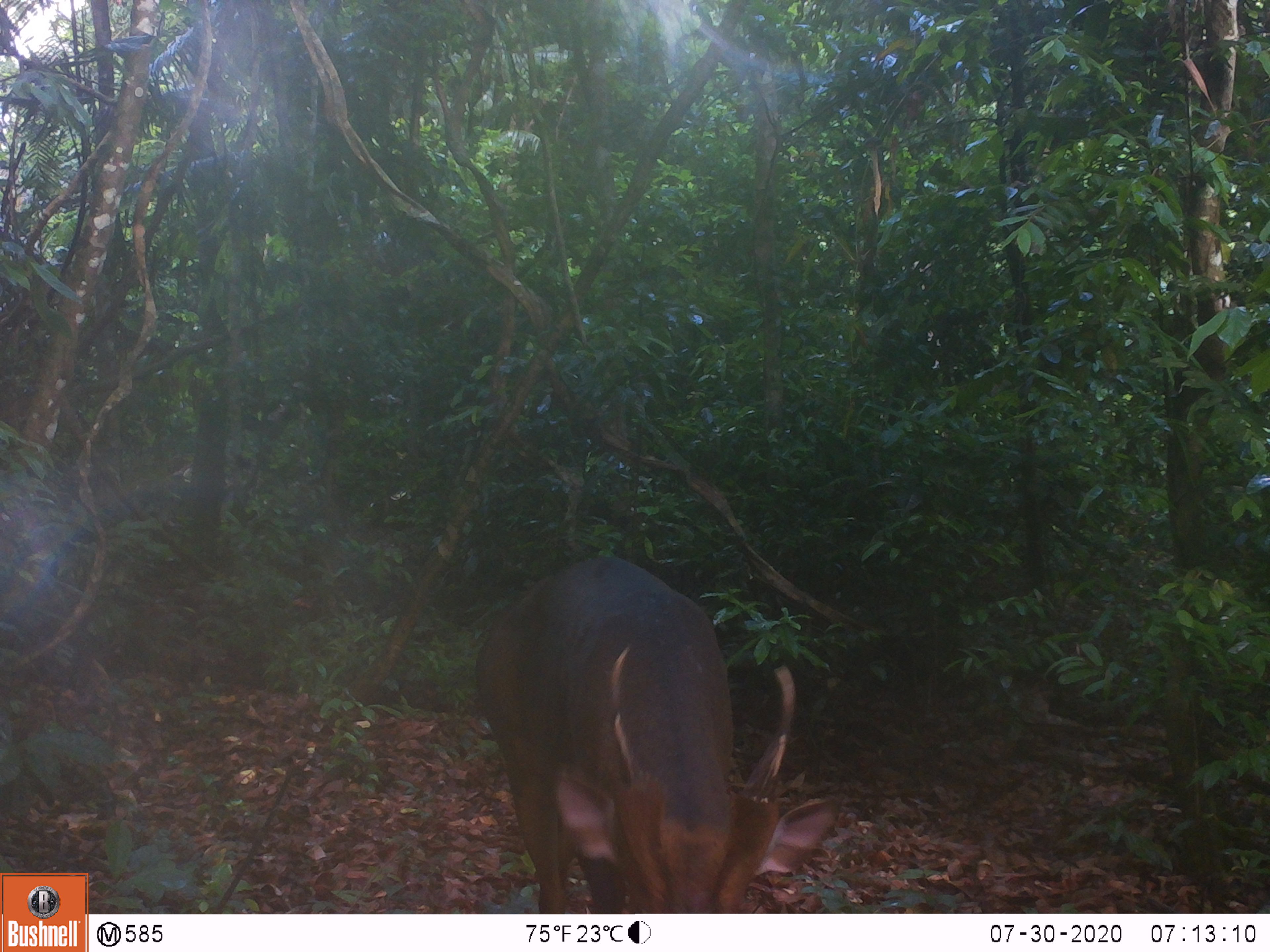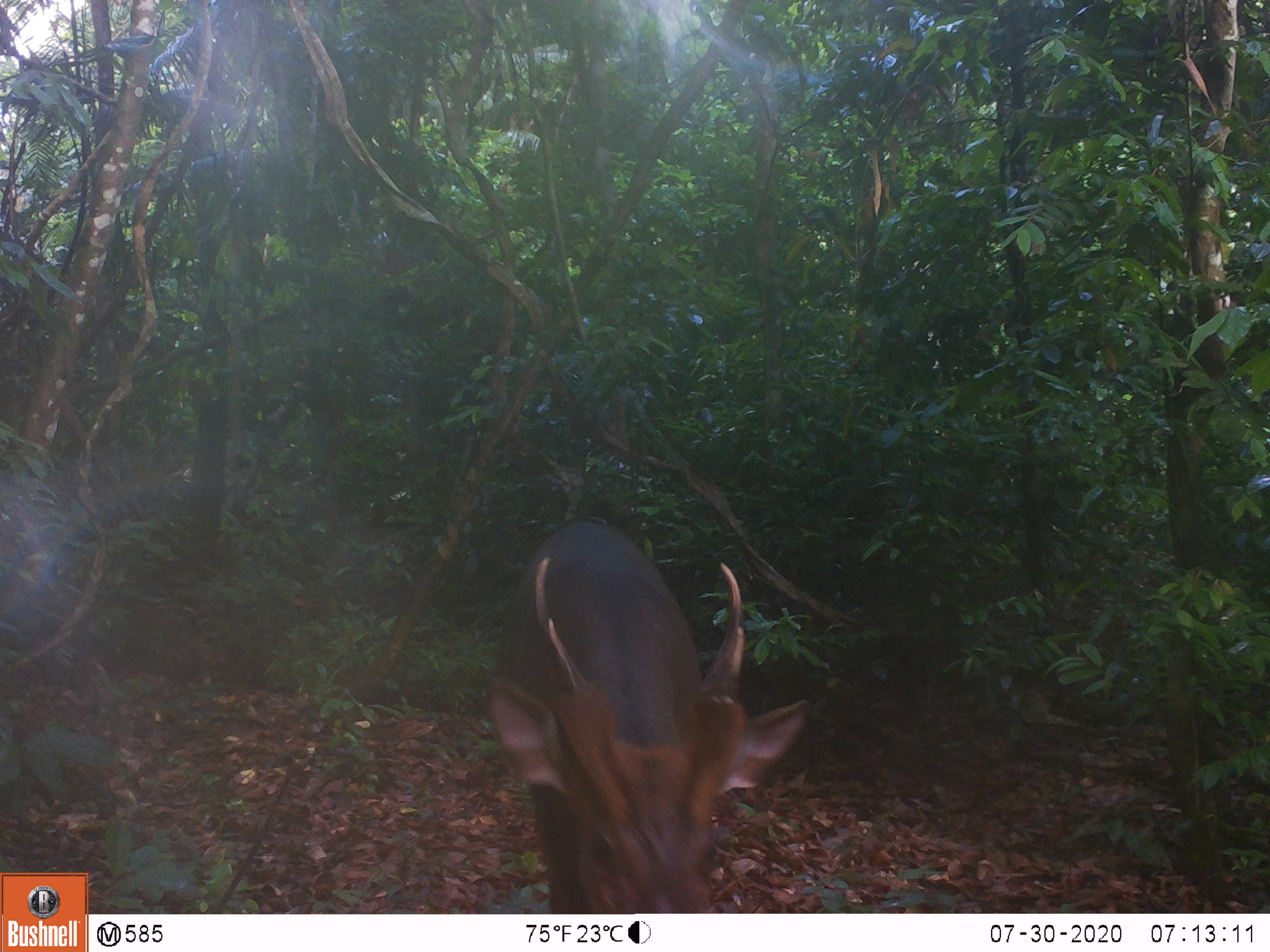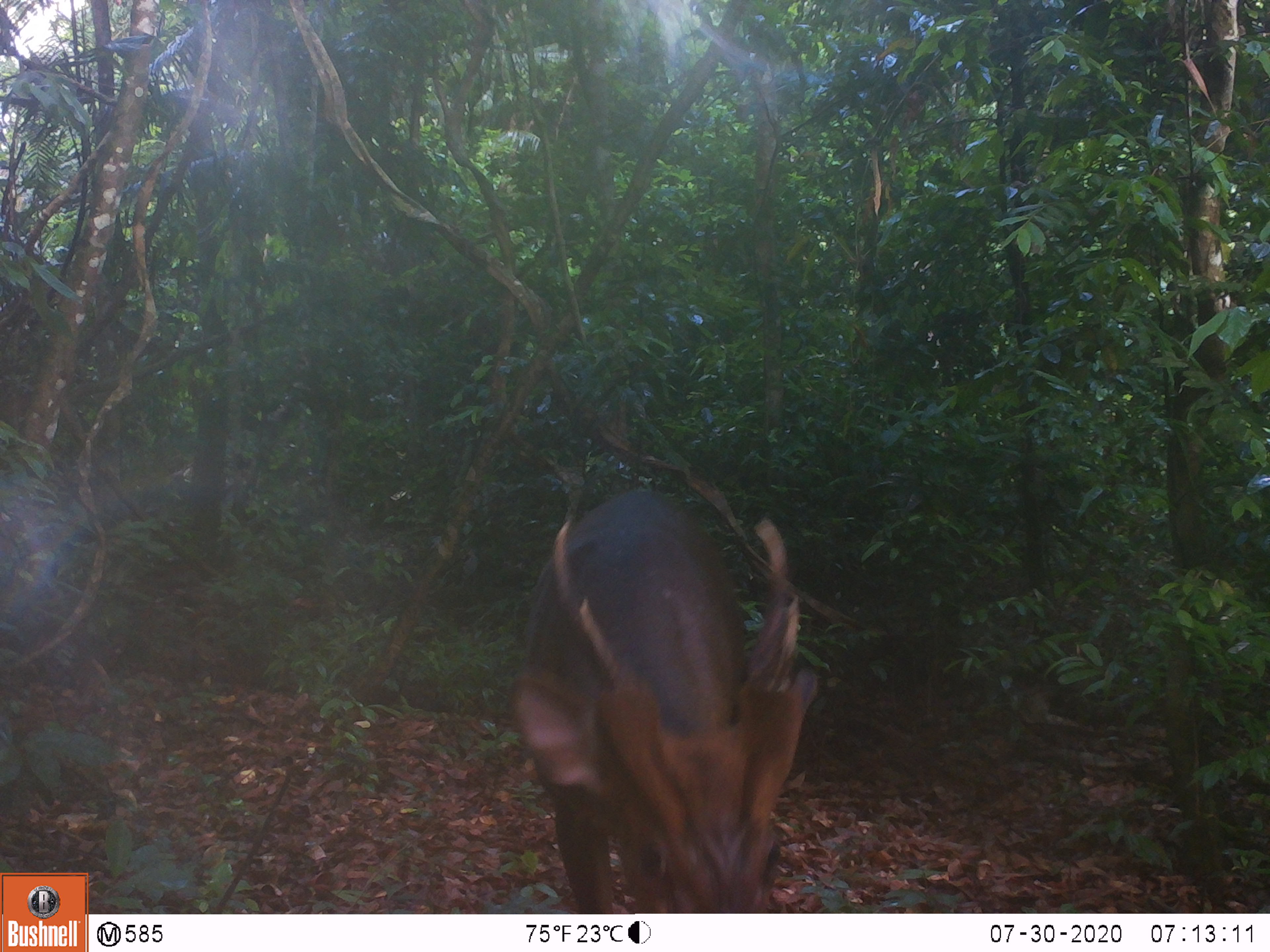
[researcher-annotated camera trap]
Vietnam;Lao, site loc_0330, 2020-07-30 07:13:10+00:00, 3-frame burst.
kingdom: Animalia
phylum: Chordata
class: Mammalia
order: Artiodactyla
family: Cervidae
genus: Muntiacus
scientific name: Muntiacus vuquangensis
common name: large-antlered muntjac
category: large antlered muntjac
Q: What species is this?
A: Large antlered muntjac (large-antlered muntjac) (Muntiacus vuquangensis).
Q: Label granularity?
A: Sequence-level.